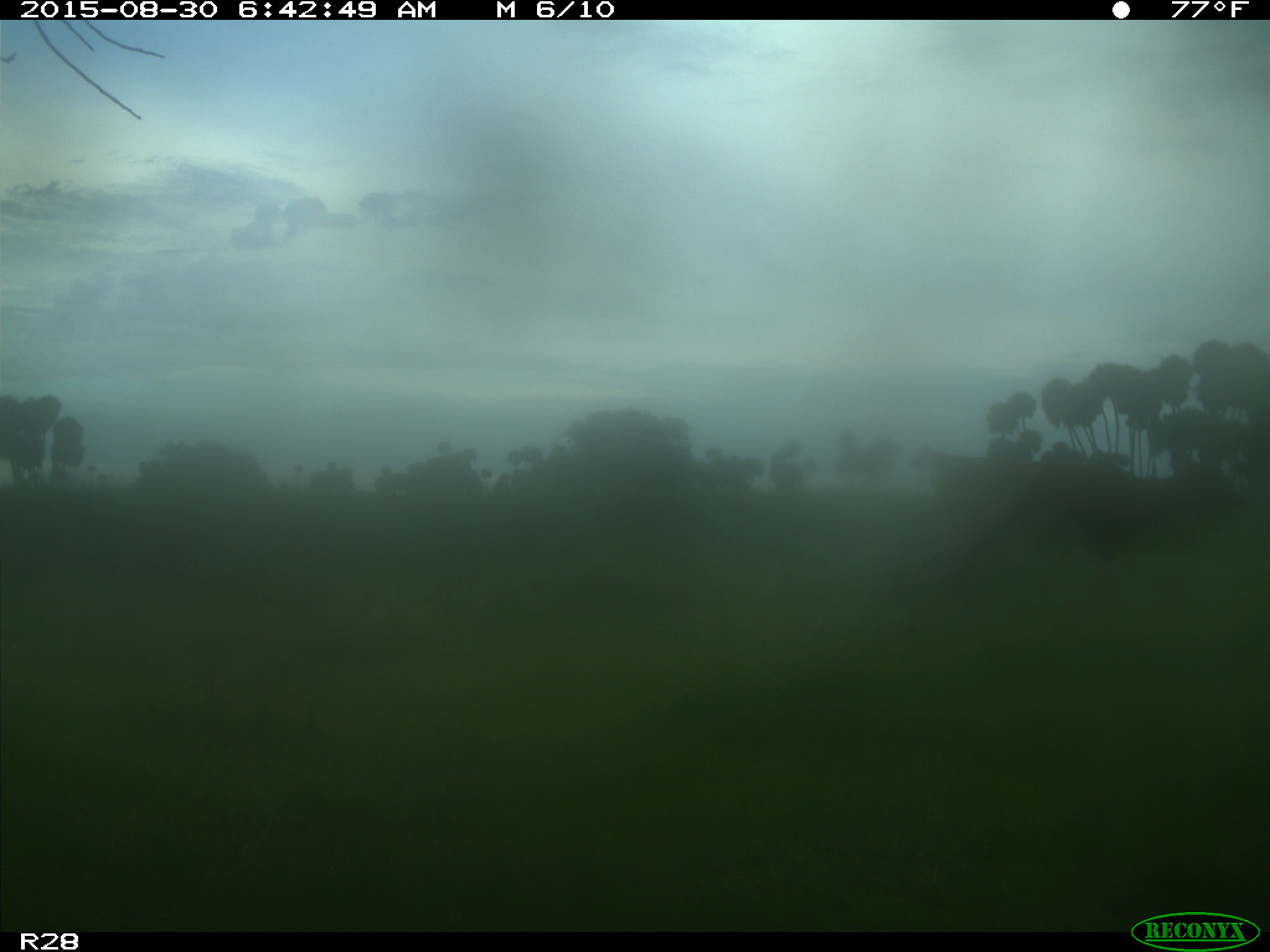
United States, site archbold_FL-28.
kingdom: Animalia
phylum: Chordata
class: Mammalia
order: Artiodactyla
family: Cervidae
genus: Odocoileus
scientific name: Odocoileus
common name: deer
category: unidentified deer